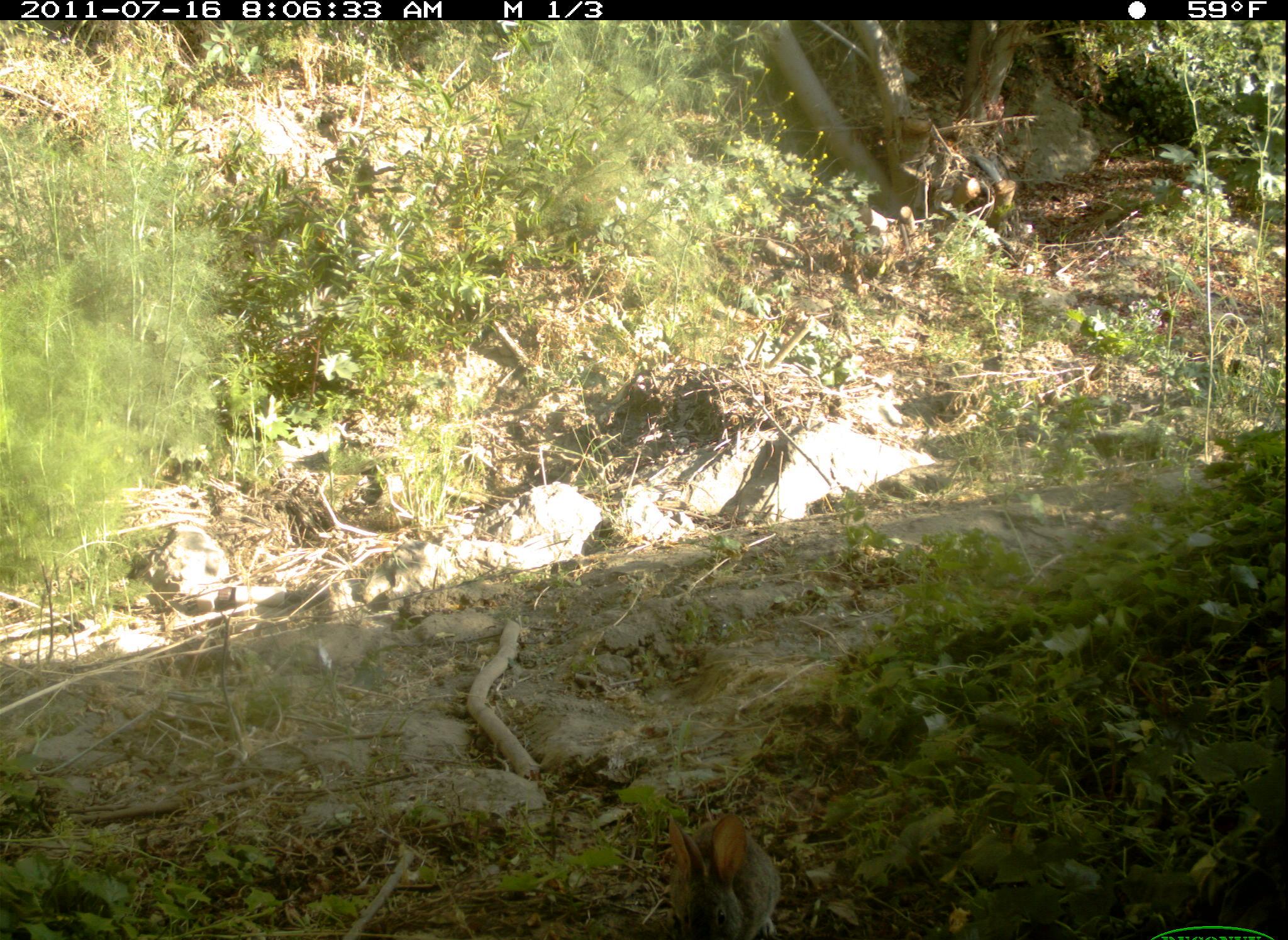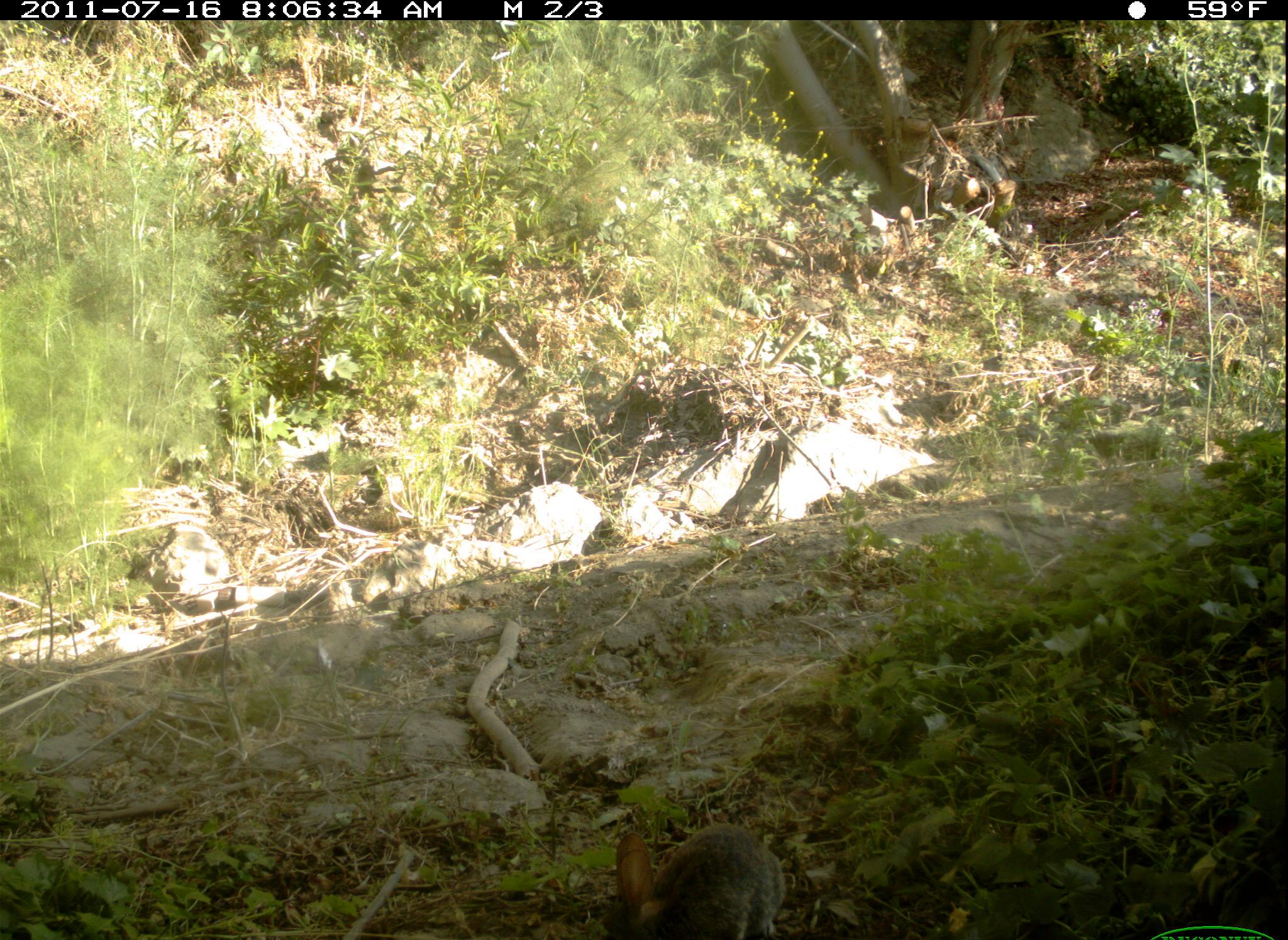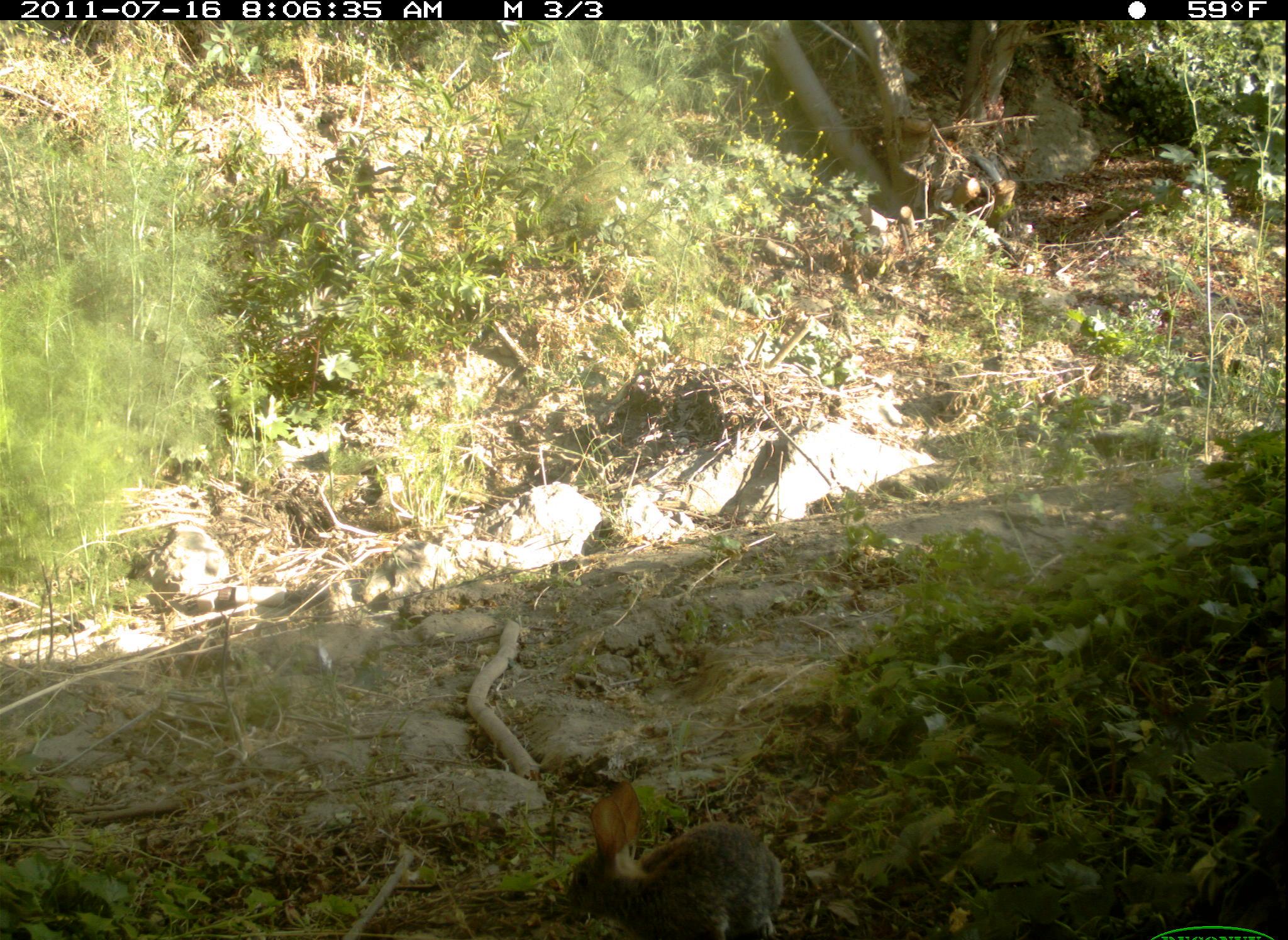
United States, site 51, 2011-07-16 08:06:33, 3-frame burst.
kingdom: Animalia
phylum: Chordata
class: Mammalia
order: Lagomorpha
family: Leporidae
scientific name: Leporidae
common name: rabbits and hares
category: rabbit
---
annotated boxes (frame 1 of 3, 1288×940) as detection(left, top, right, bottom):
rabbit: detection(644, 801, 786, 940)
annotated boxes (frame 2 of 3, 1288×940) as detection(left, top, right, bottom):
rabbit: detection(591, 804, 795, 936)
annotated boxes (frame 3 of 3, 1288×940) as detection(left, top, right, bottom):
rabbit: detection(555, 762, 802, 934)